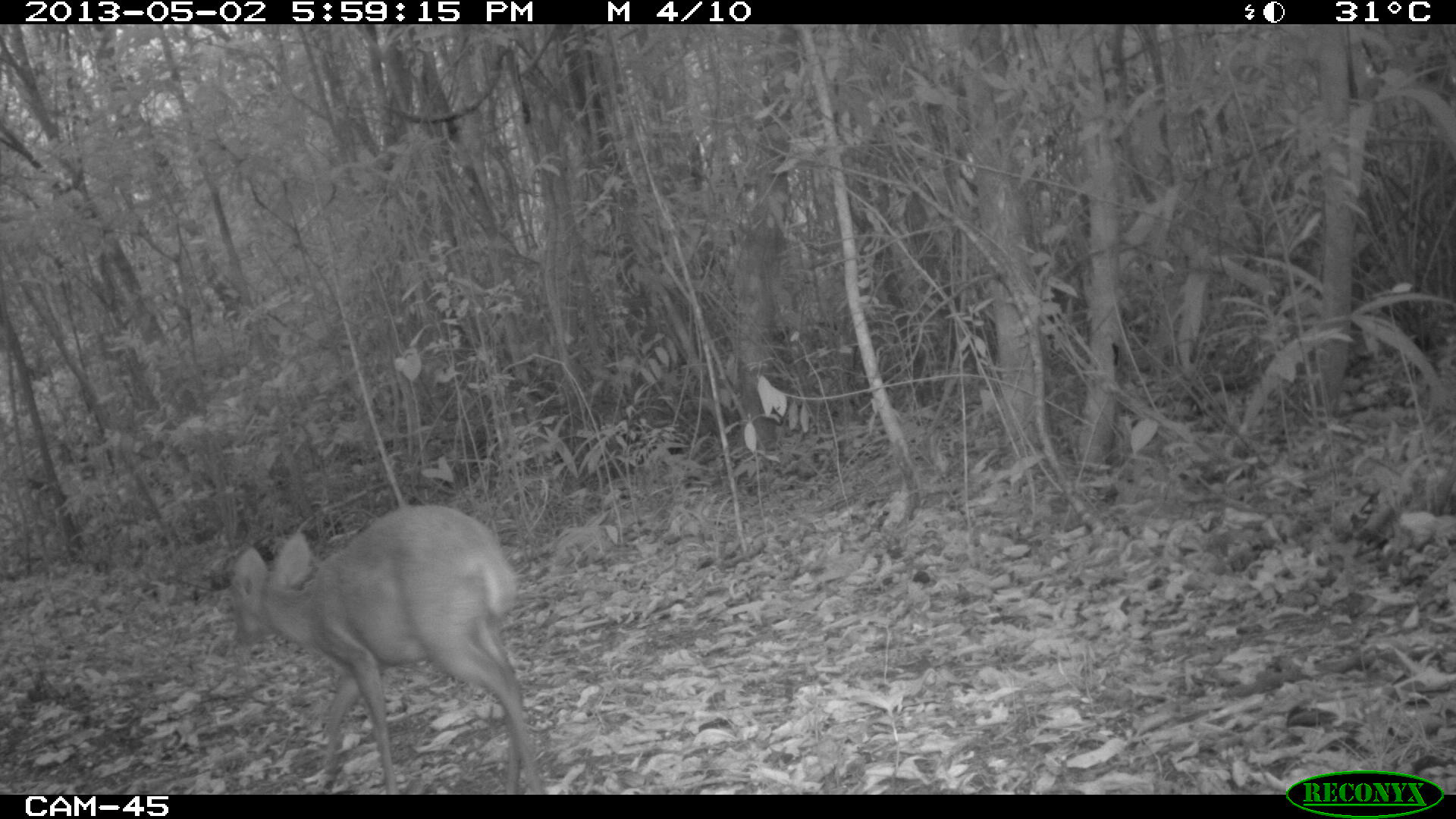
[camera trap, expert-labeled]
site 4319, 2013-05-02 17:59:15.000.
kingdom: Animalia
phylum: Chordata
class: Mammalia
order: Artiodactyla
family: Cervidae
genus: Mazama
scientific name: Mazama temama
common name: central american red brocket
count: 1